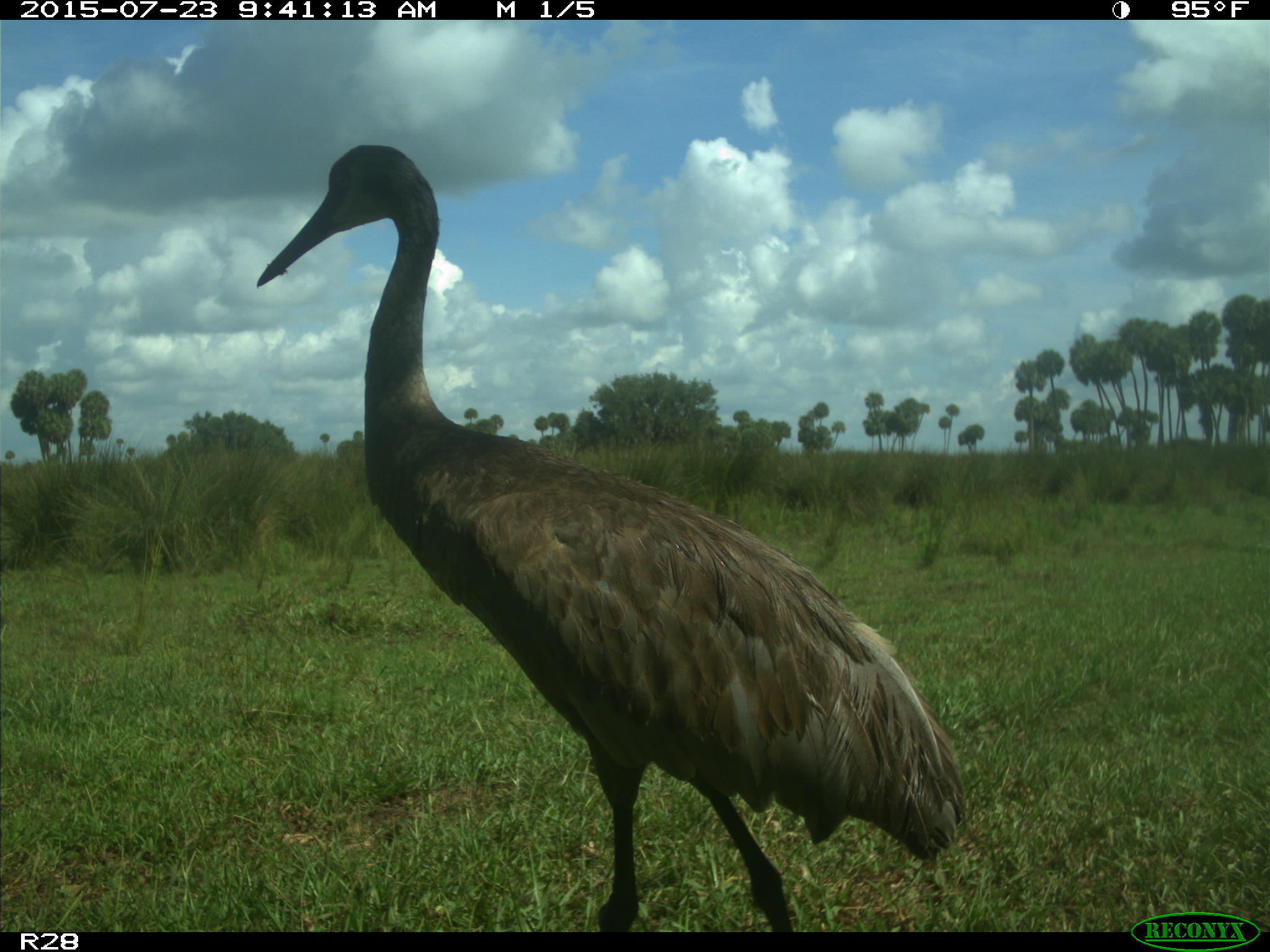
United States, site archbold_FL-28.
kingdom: Animalia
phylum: Chordata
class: Aves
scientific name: Aves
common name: birds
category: unidentified bird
Unidentified bird (birds) (Aves).